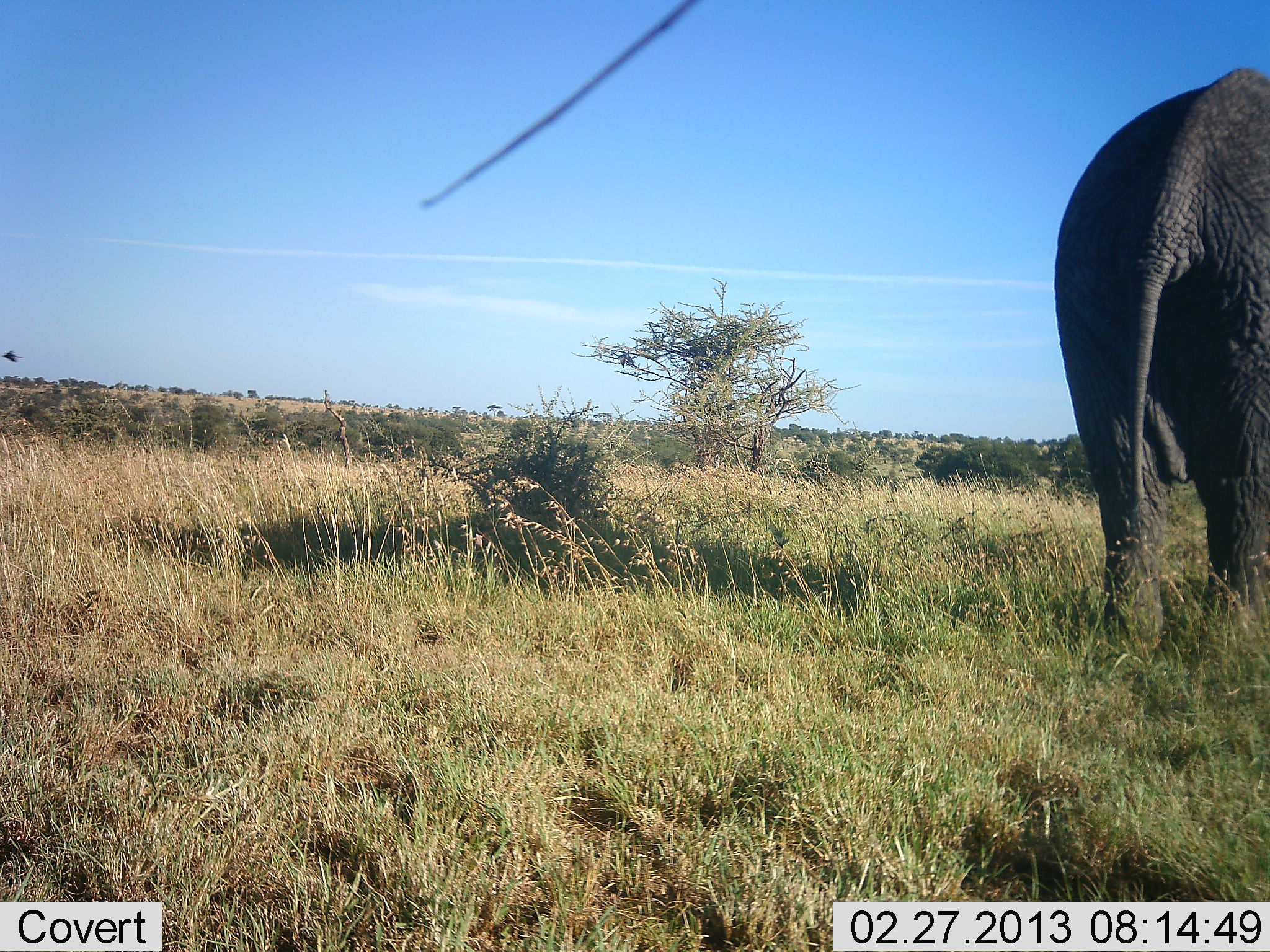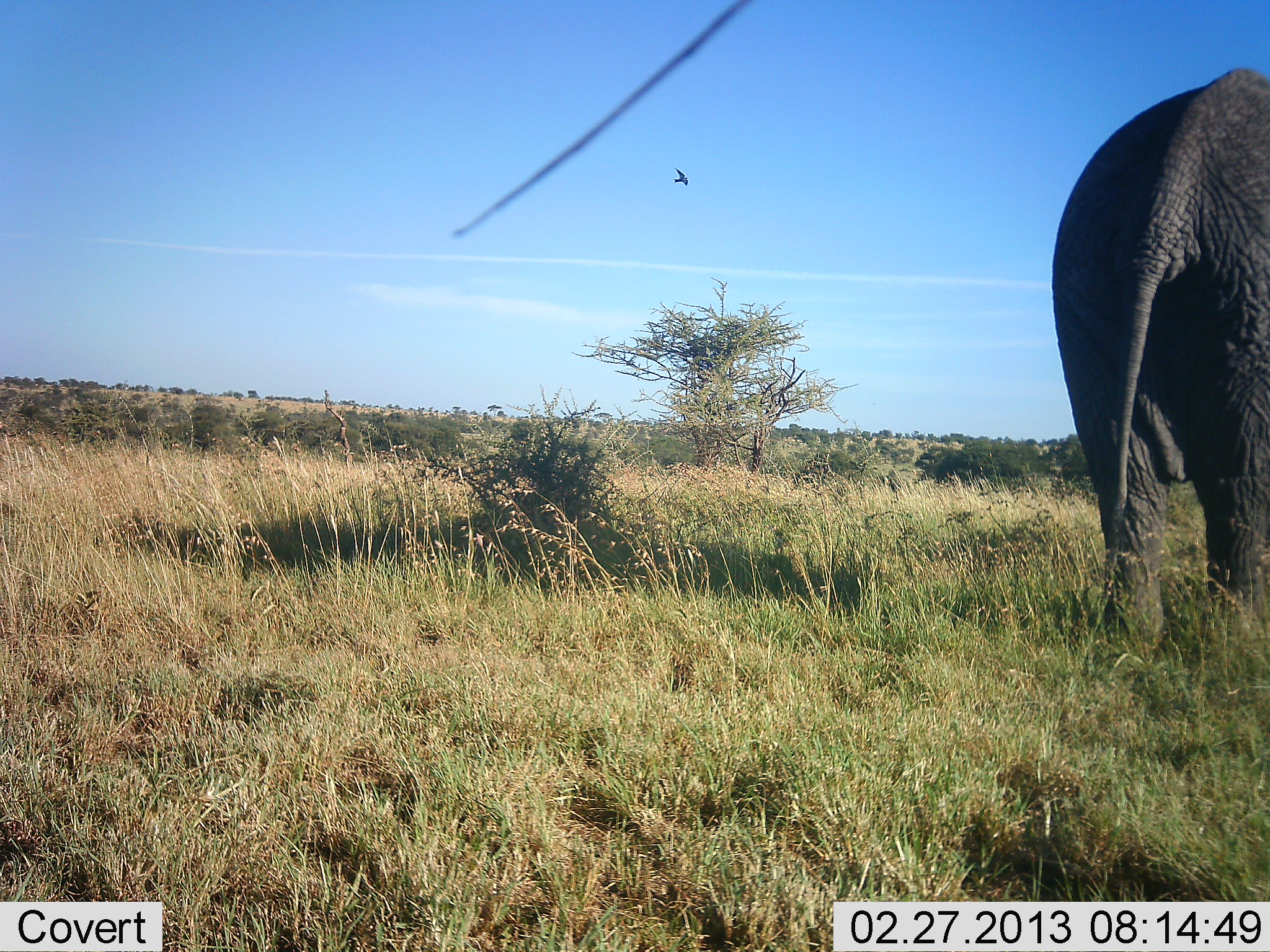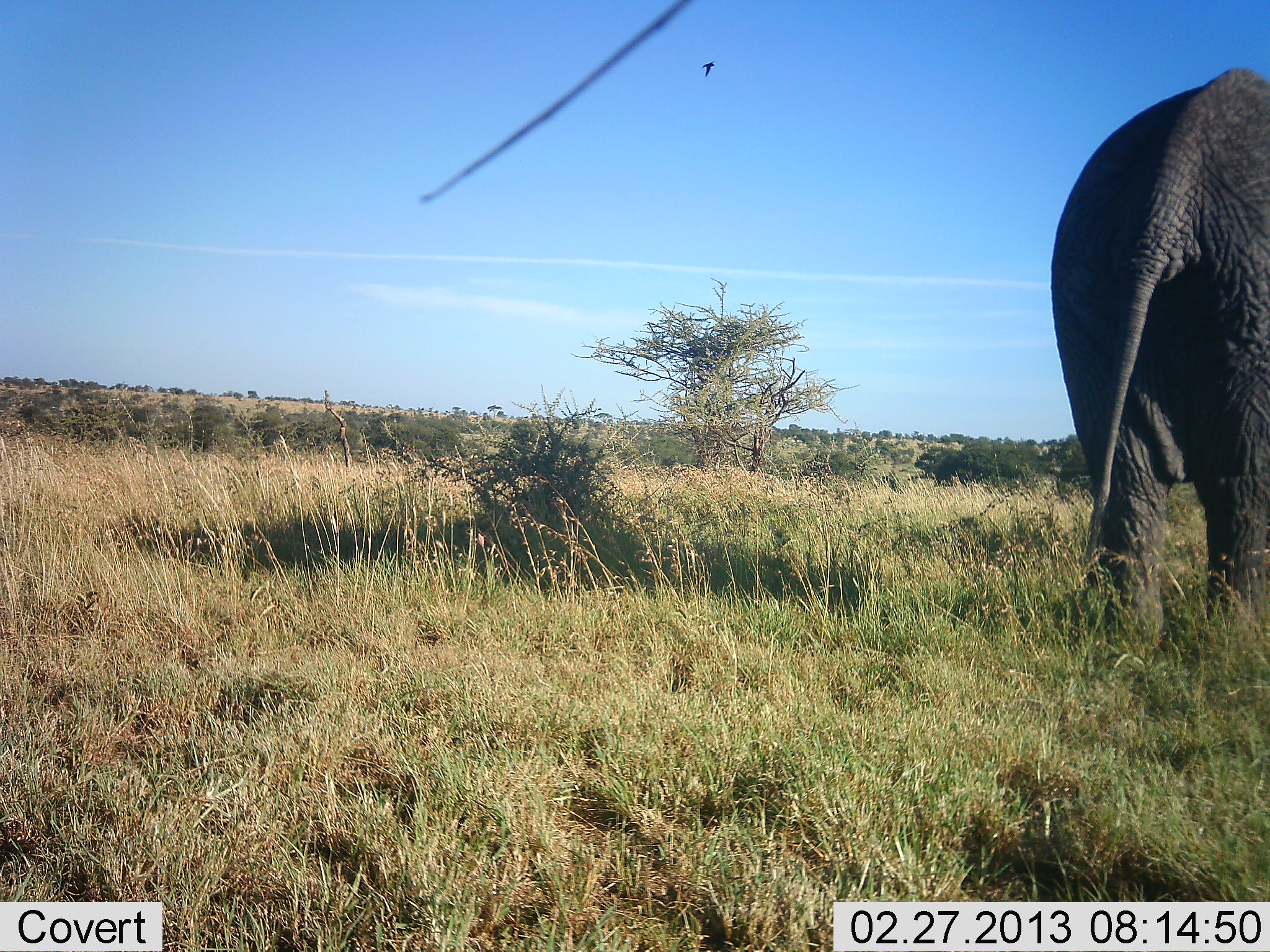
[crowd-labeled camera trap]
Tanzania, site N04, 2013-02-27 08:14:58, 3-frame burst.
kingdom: Animalia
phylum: Chordata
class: Mammalia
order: Proboscidea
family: Elephantidae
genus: Loxodonta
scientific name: Loxodonta africana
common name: african bush elephant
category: elephant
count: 1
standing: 82%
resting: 0%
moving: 21%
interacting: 0%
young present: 0%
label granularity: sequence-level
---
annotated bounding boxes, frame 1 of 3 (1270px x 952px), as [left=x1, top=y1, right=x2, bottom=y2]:
animal: [left=1052, top=66, right=1270, bottom=700]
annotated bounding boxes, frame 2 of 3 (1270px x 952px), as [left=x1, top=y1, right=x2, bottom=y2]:
animal: [left=1048, top=66, right=1270, bottom=682]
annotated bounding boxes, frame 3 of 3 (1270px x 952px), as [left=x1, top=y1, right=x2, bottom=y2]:
animal: [left=1047, top=66, right=1270, bottom=690]